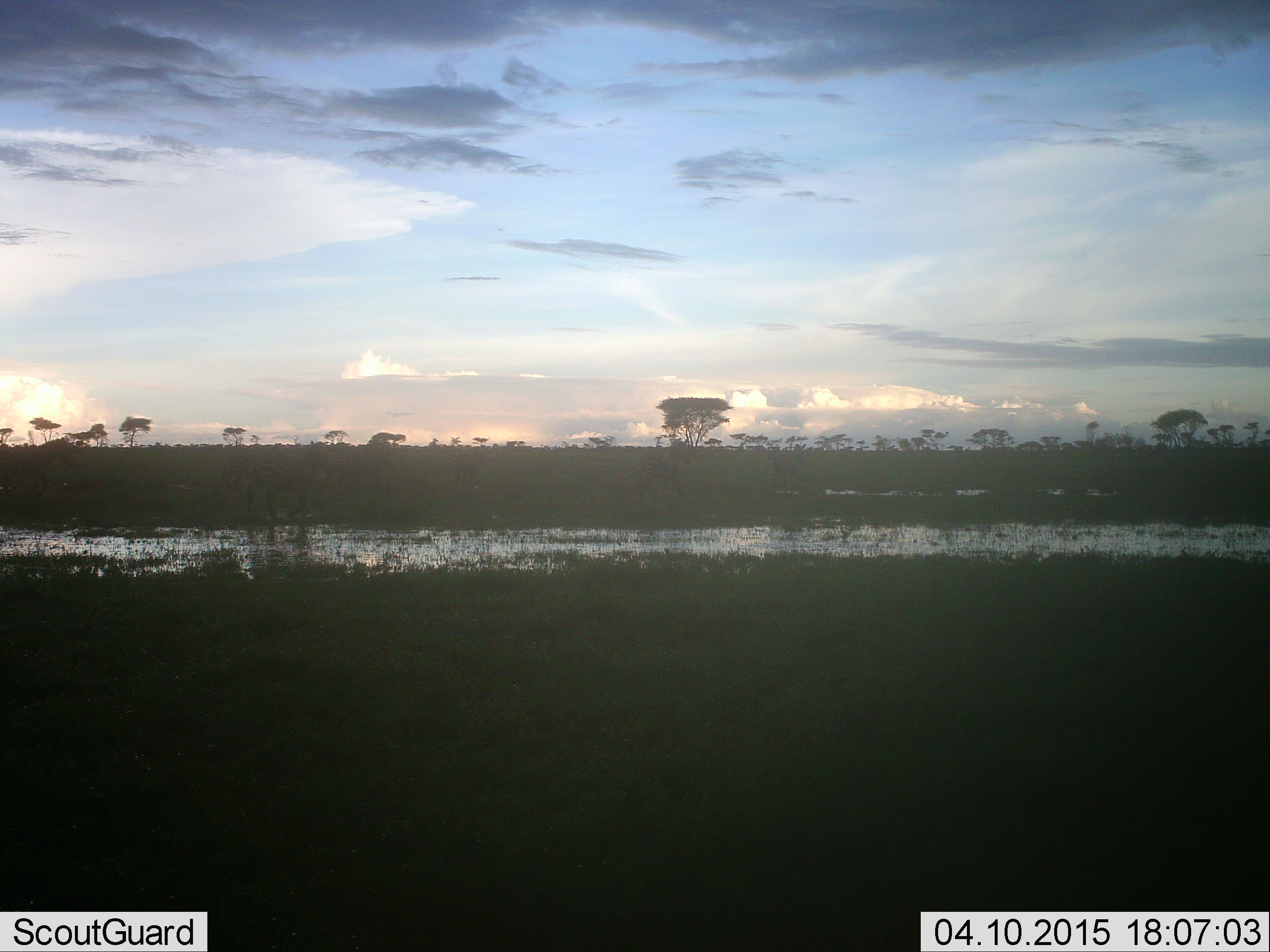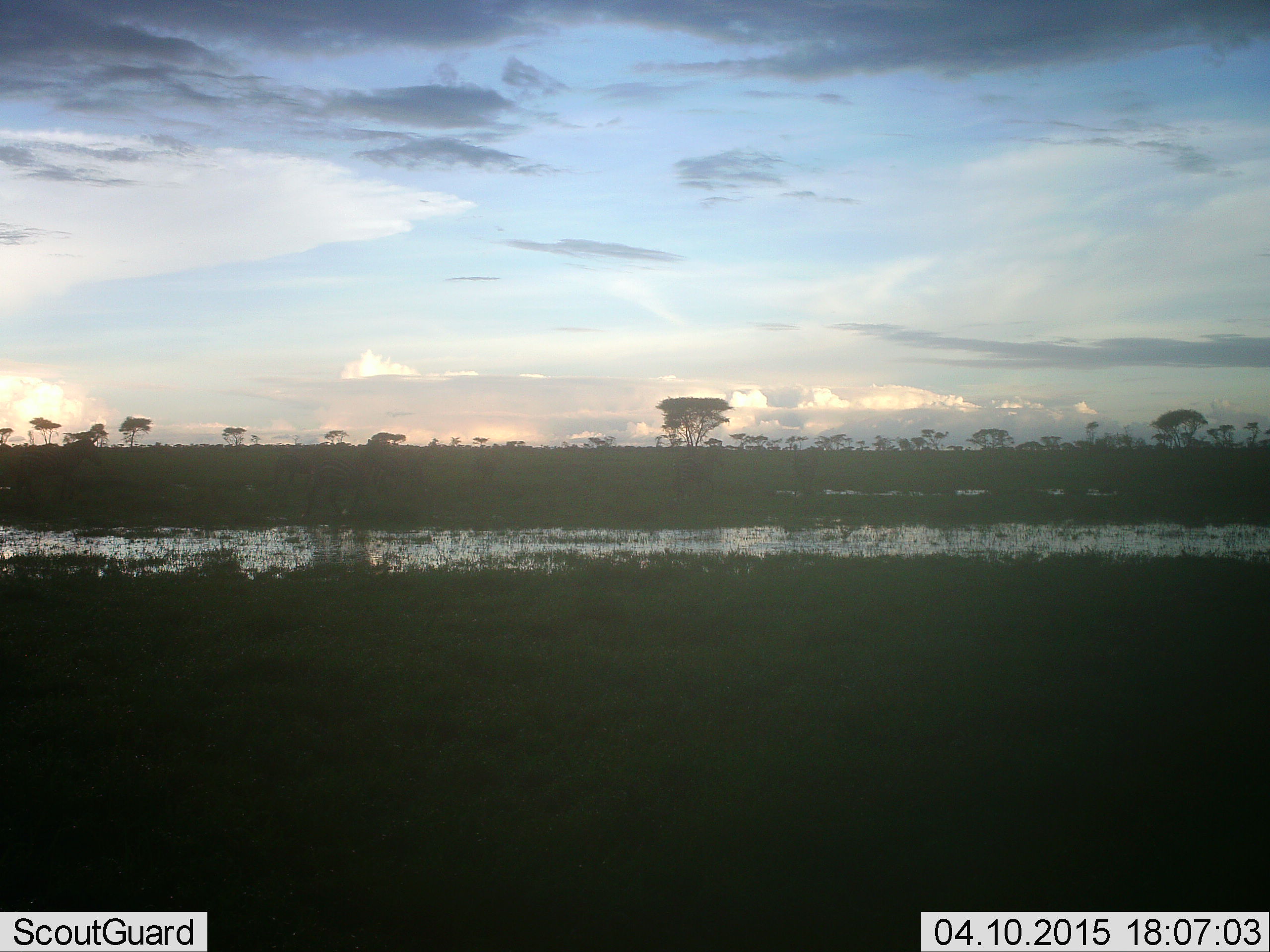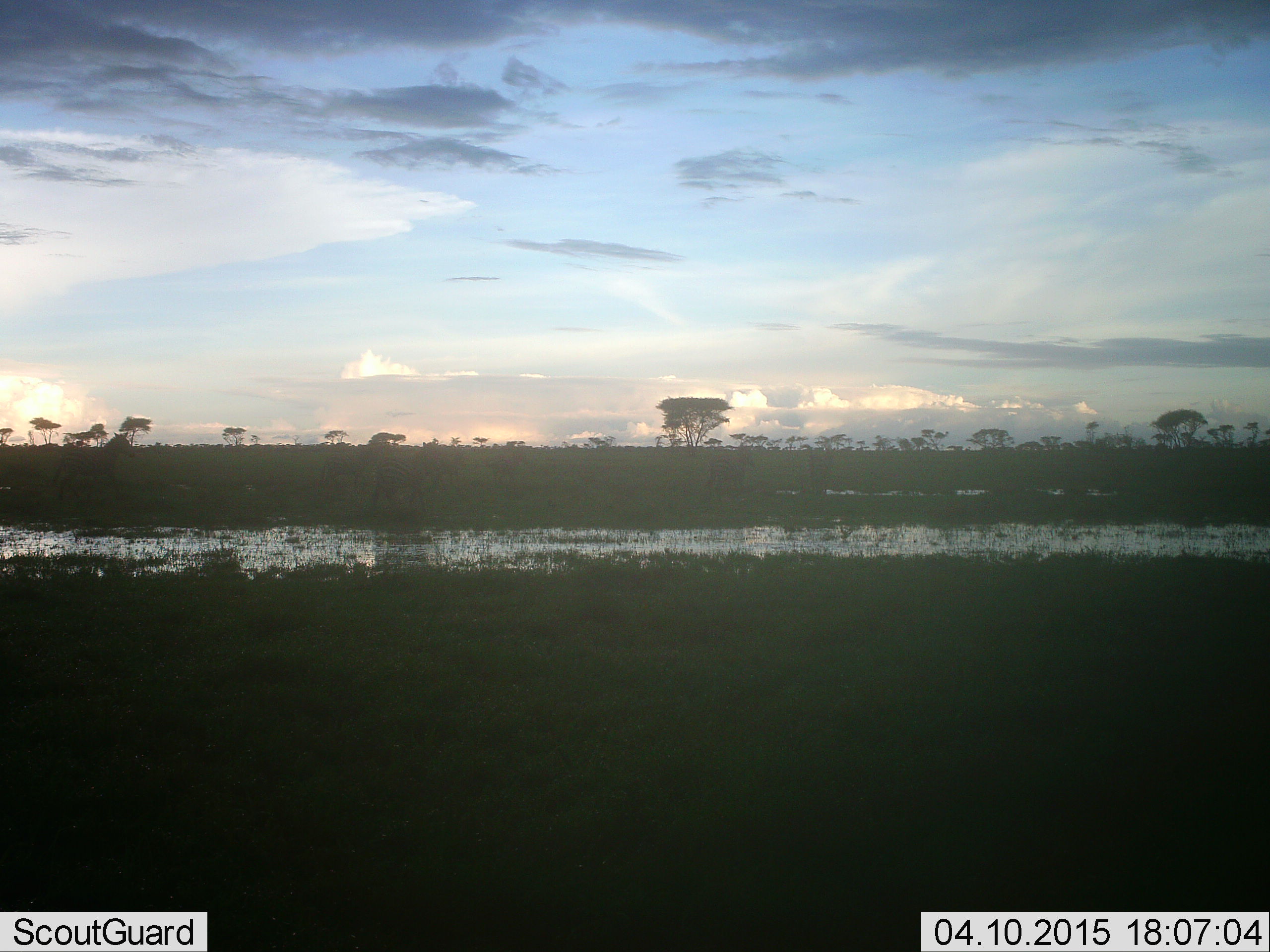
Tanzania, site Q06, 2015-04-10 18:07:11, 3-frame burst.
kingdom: Animalia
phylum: Chordata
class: Mammalia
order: Perissodactyla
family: Equidae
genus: Equus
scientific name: Equus quagga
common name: plains zebra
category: zebra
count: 4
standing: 10%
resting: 0%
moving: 100%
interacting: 0%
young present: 0%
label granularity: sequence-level